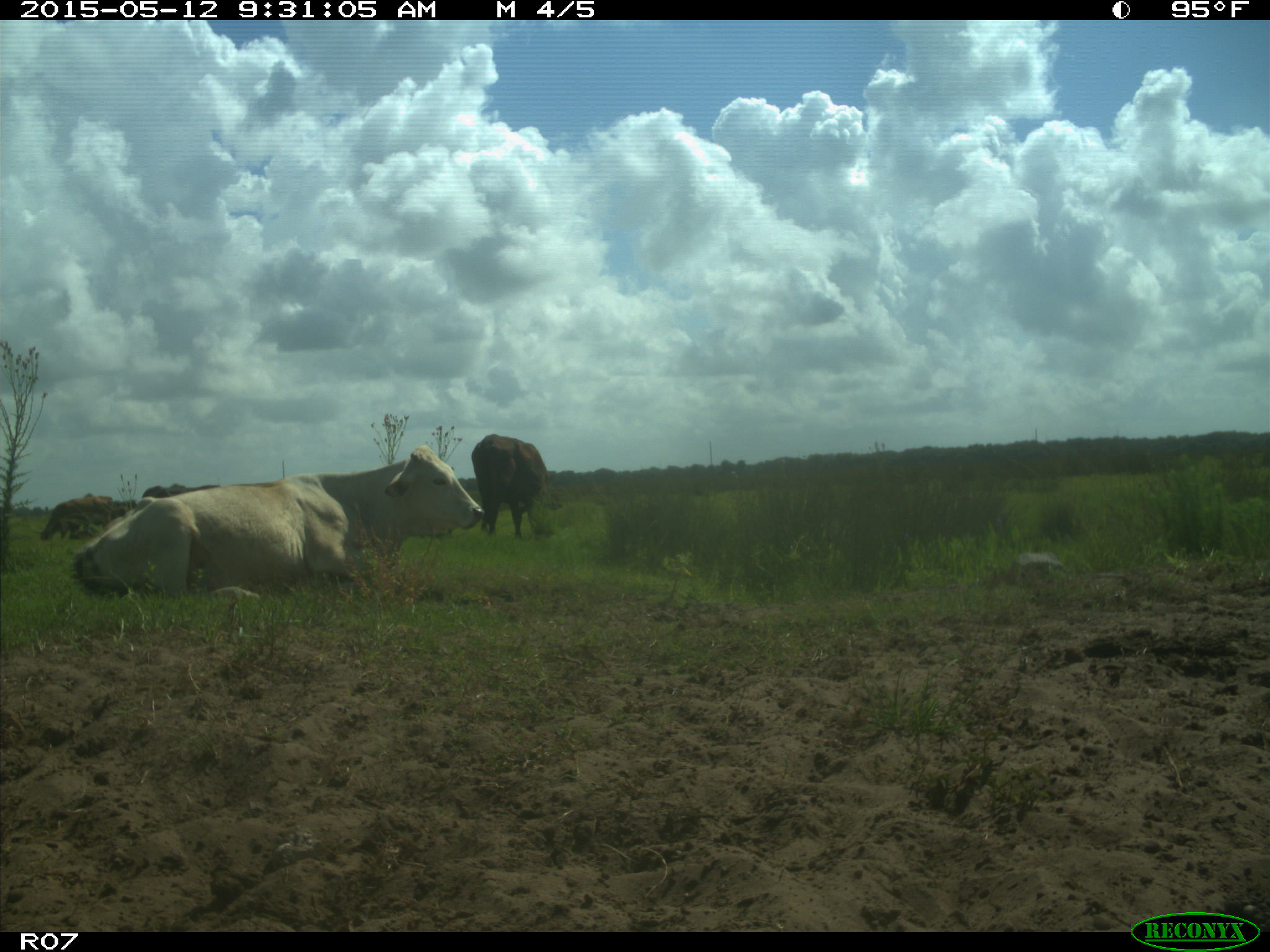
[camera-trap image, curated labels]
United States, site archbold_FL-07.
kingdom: Animalia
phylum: Chordata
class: Mammalia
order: Artiodactyla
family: Bovidae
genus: Bos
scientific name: Bos taurus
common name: domestic cow